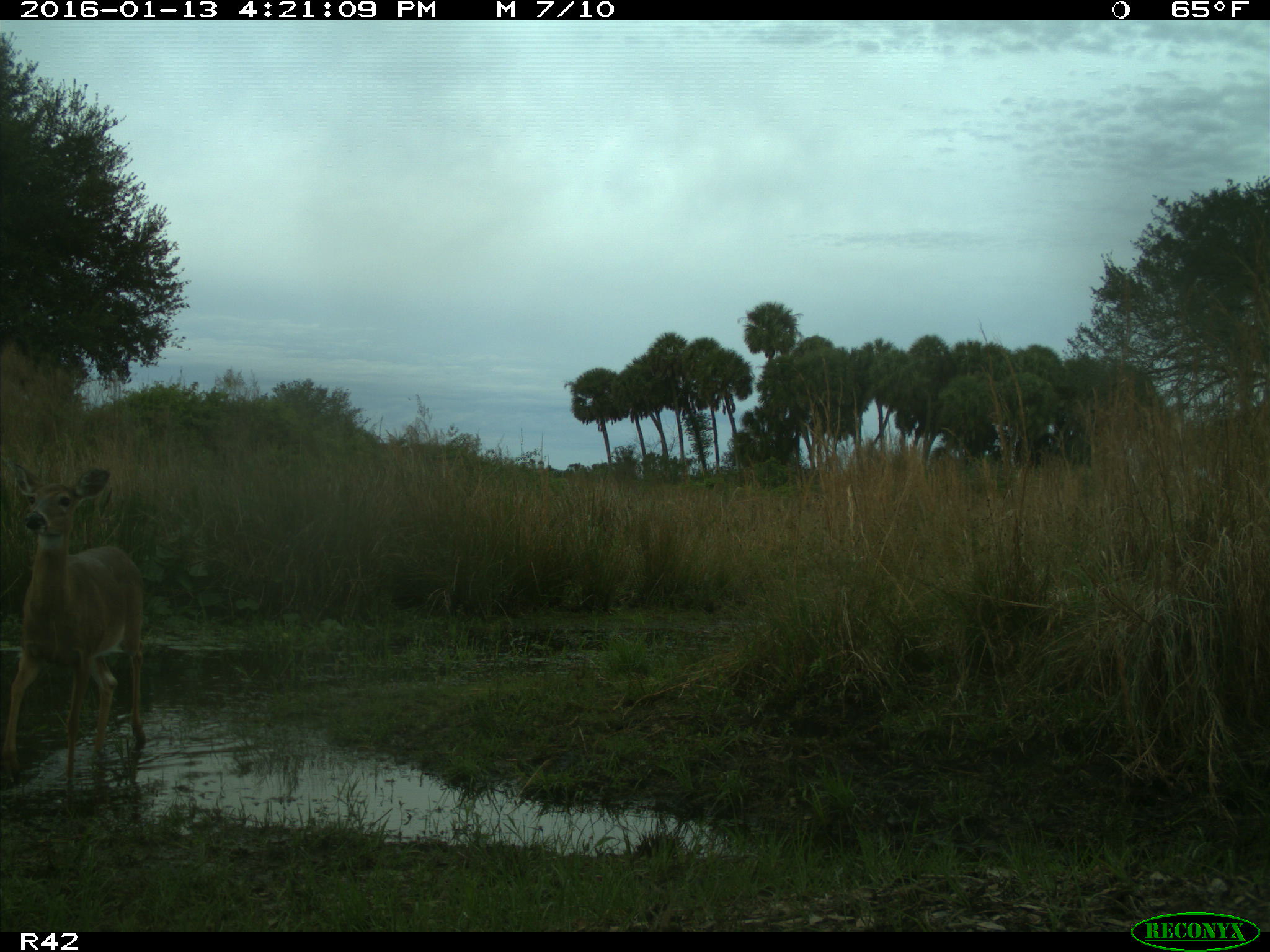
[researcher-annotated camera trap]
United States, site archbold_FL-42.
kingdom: Animalia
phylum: Chordata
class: Mammalia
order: Artiodactyla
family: Cervidae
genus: Odocoileus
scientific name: Odocoileus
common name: deer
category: unidentified deer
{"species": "unidentified deer (deer) (Odocoileus)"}